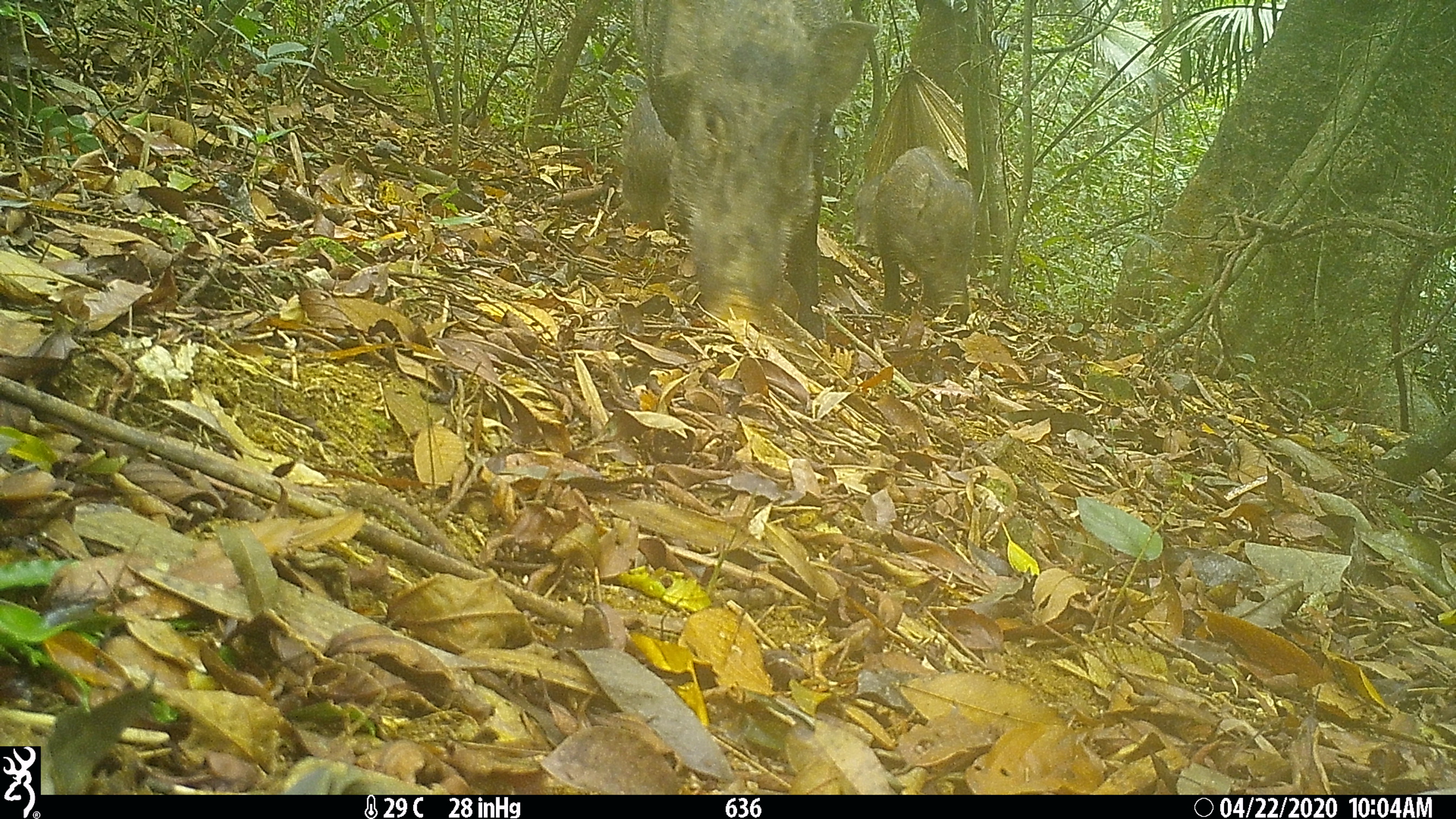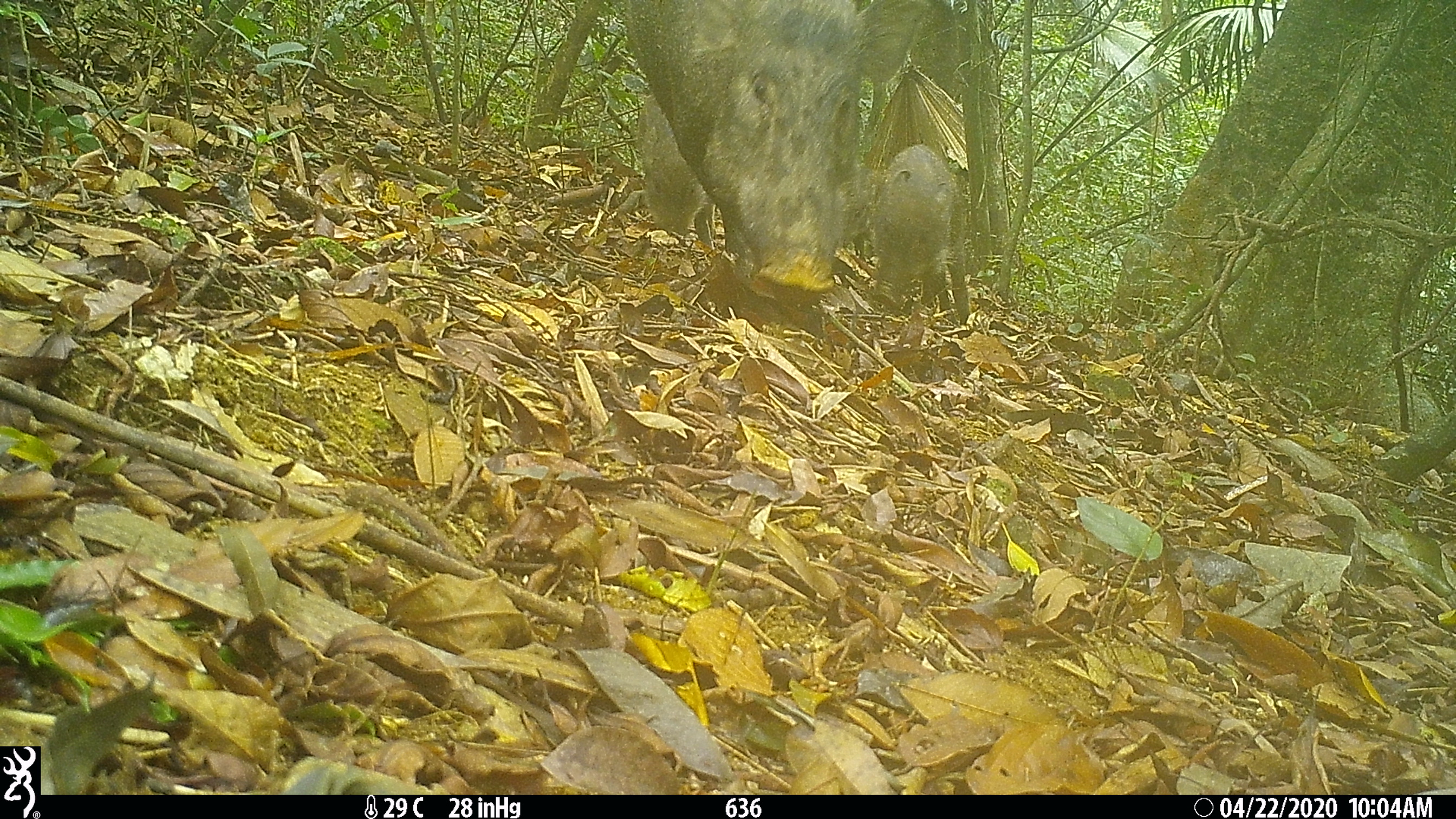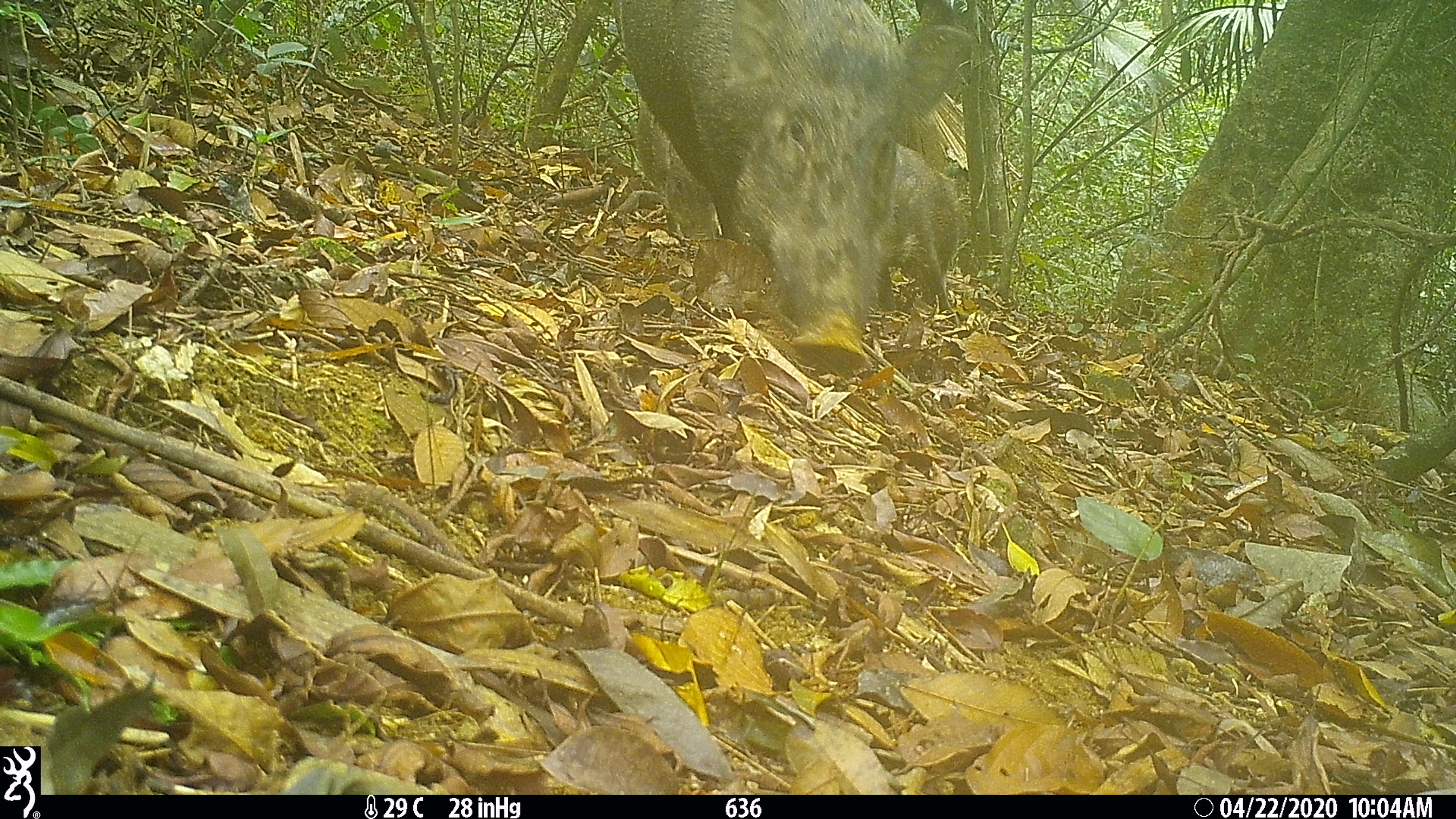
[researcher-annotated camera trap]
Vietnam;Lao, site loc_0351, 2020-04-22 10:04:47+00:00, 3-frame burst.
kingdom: Animalia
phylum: Chordata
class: Mammalia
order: Artiodactyla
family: Suidae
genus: Sus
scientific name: Sus scrofa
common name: eurasian wild pig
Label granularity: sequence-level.